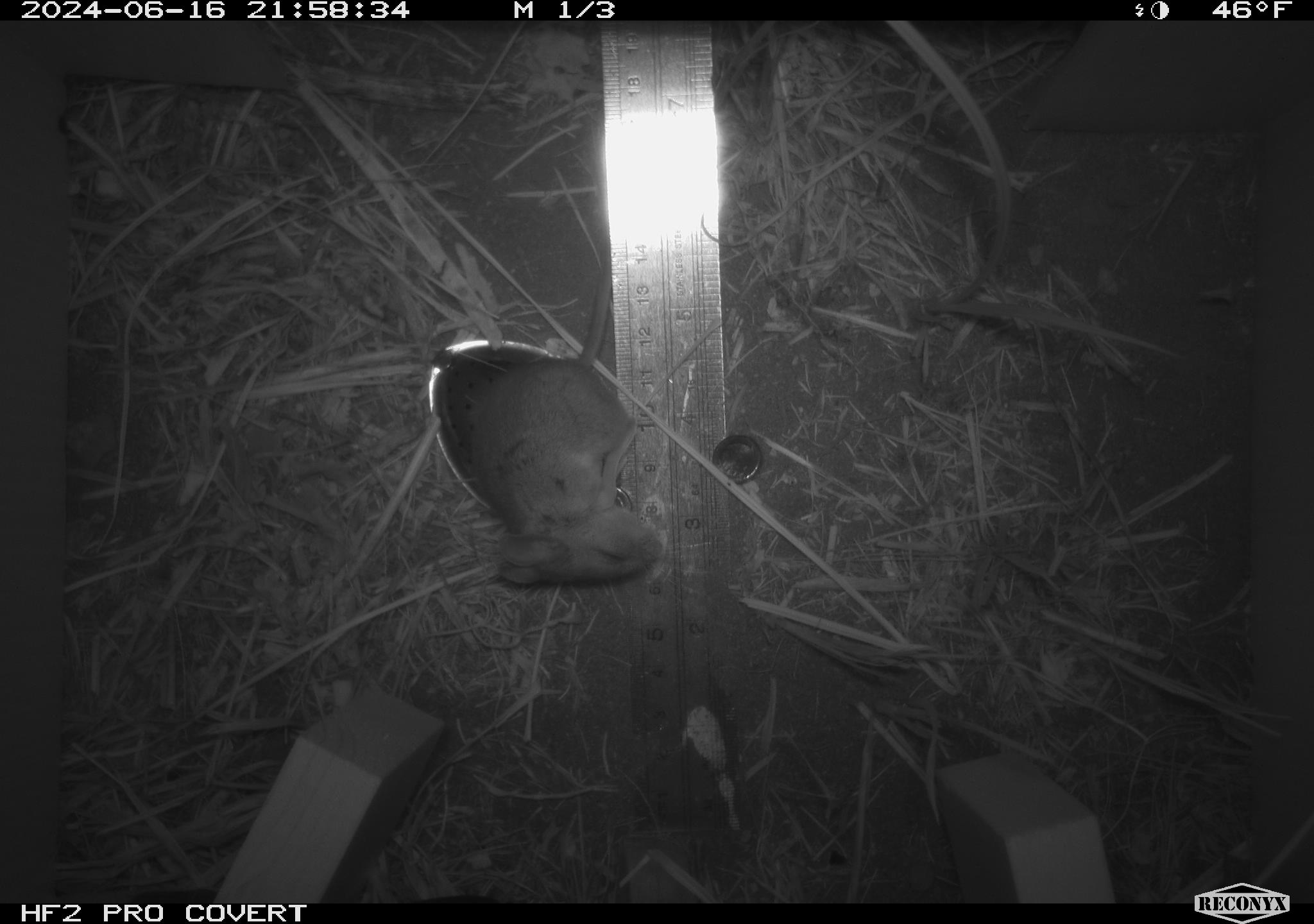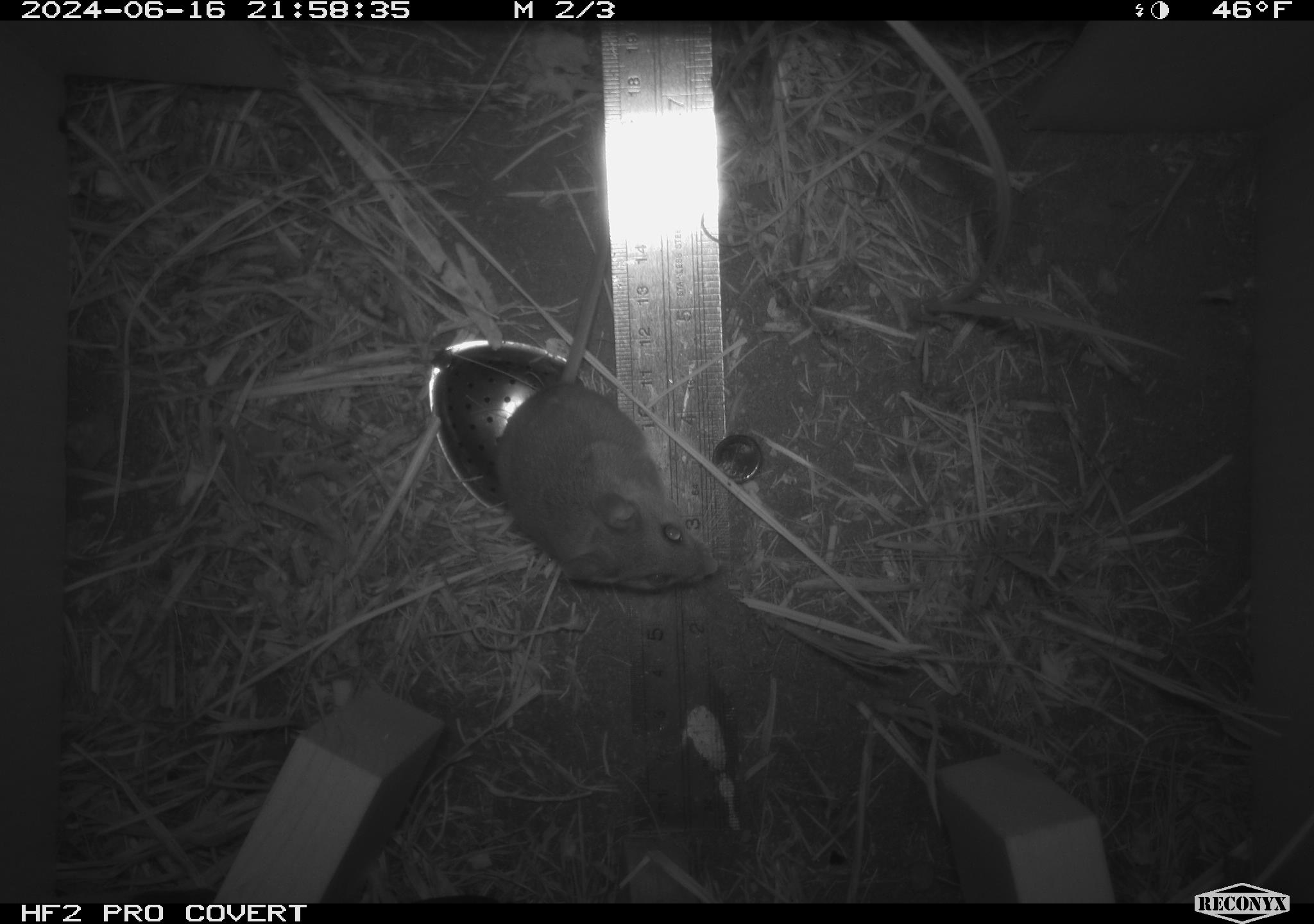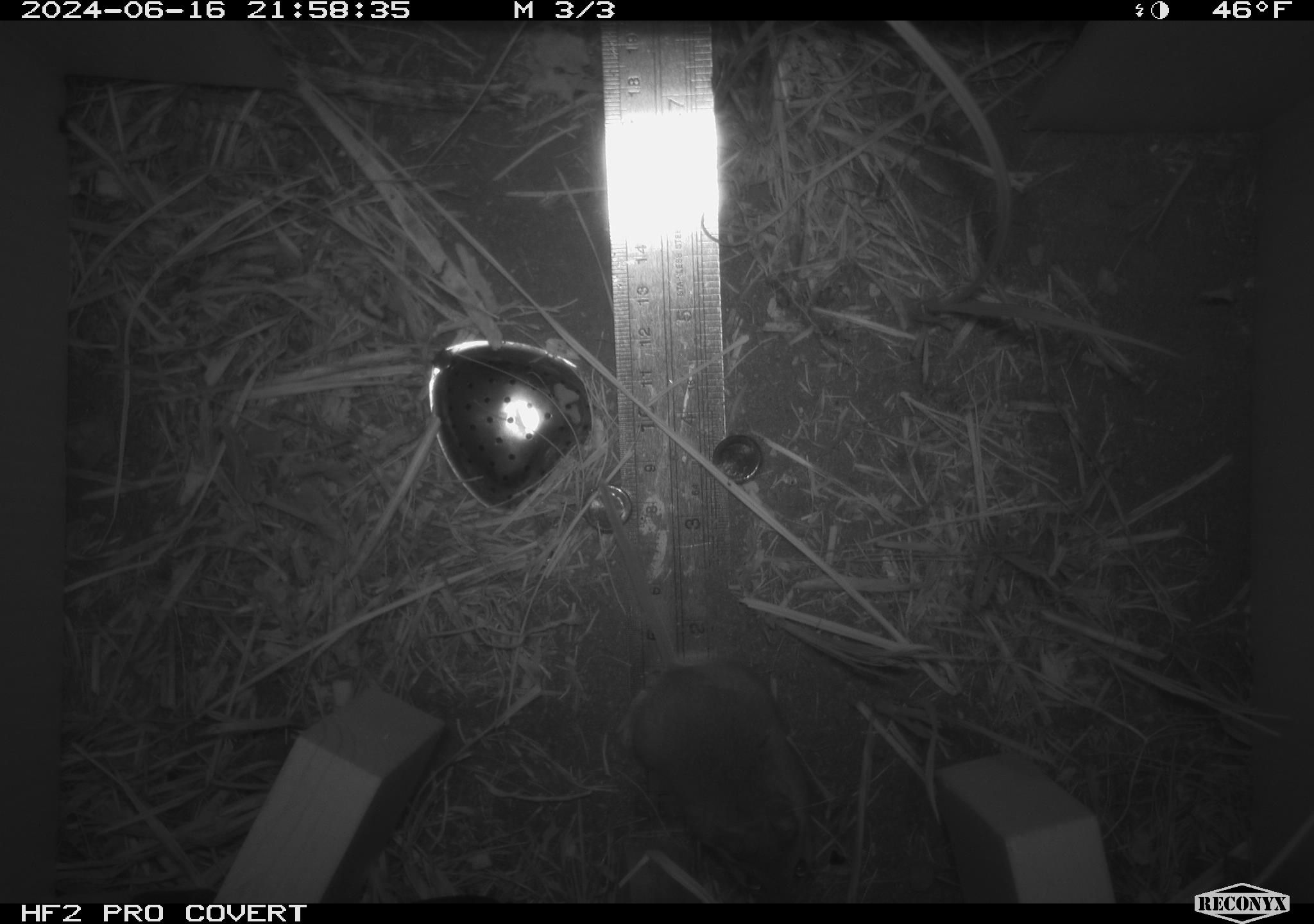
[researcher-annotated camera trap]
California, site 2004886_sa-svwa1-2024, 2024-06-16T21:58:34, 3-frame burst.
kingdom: Animalia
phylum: Chordata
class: Mammalia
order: Rodentia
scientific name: Rodentia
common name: mouse species